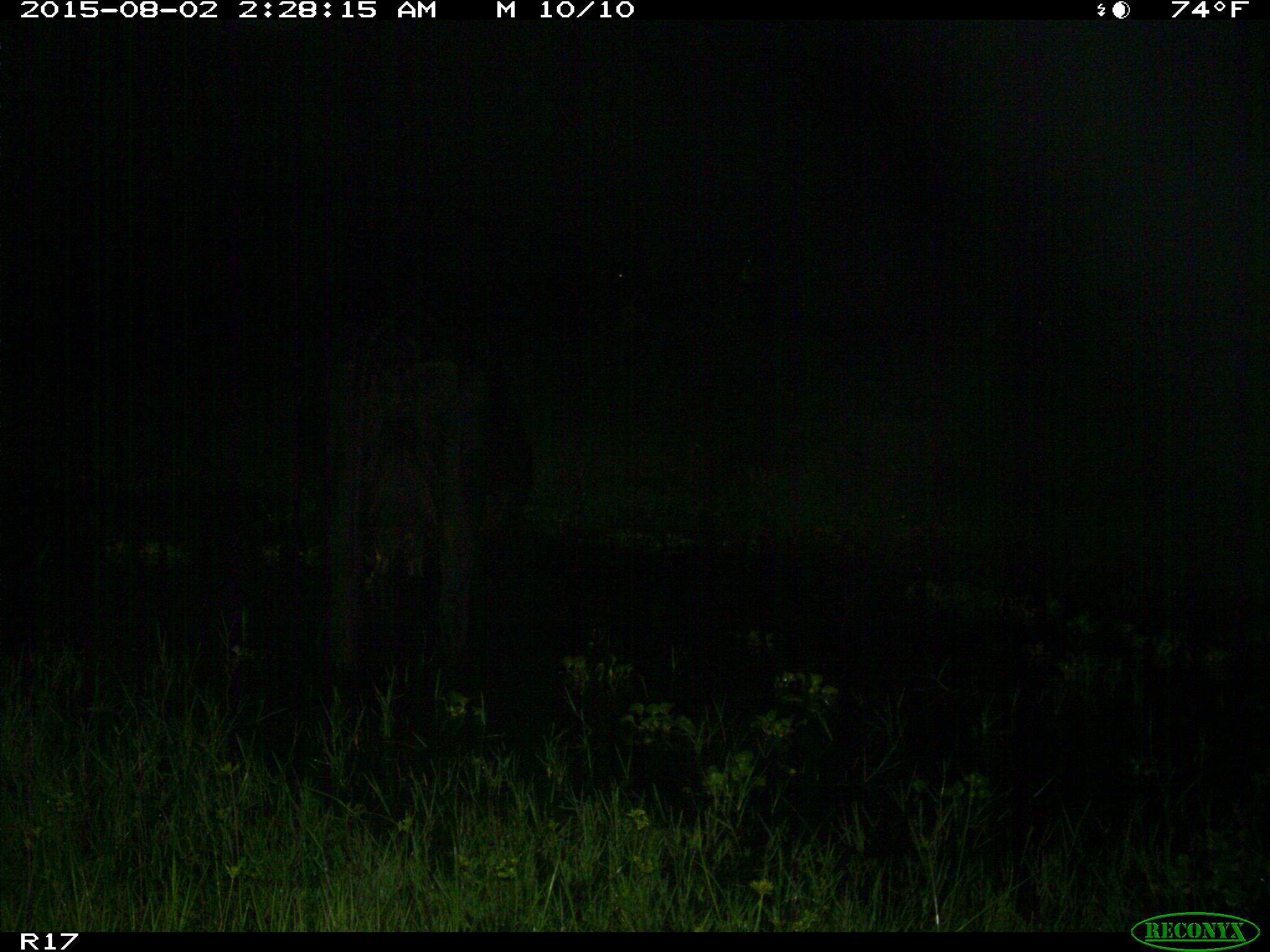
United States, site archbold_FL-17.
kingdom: Animalia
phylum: Chordata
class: Mammalia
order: Artiodactyla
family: Bovidae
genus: Bos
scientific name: Bos taurus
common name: domestic cow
Bos taurus (domestic cow).